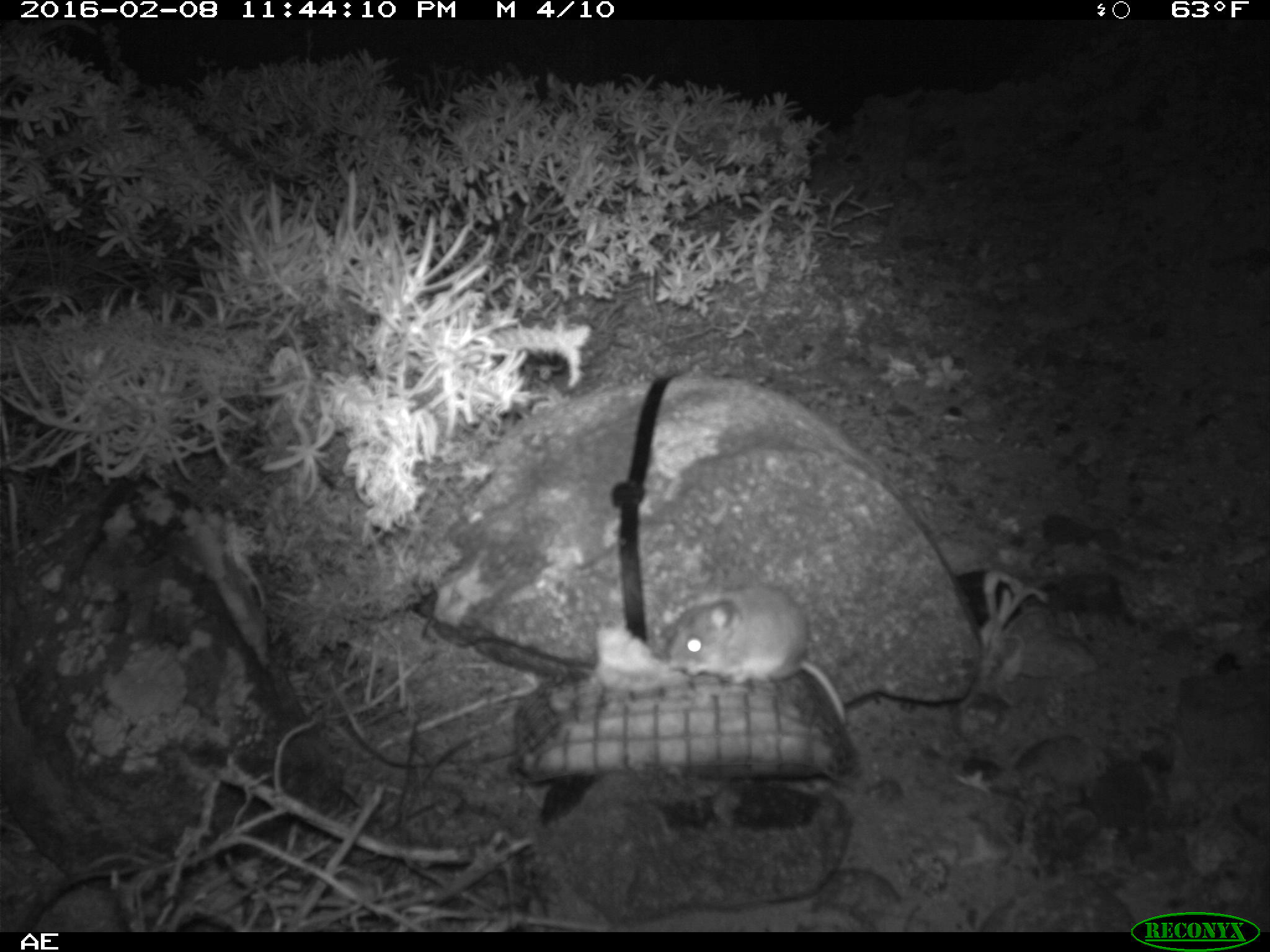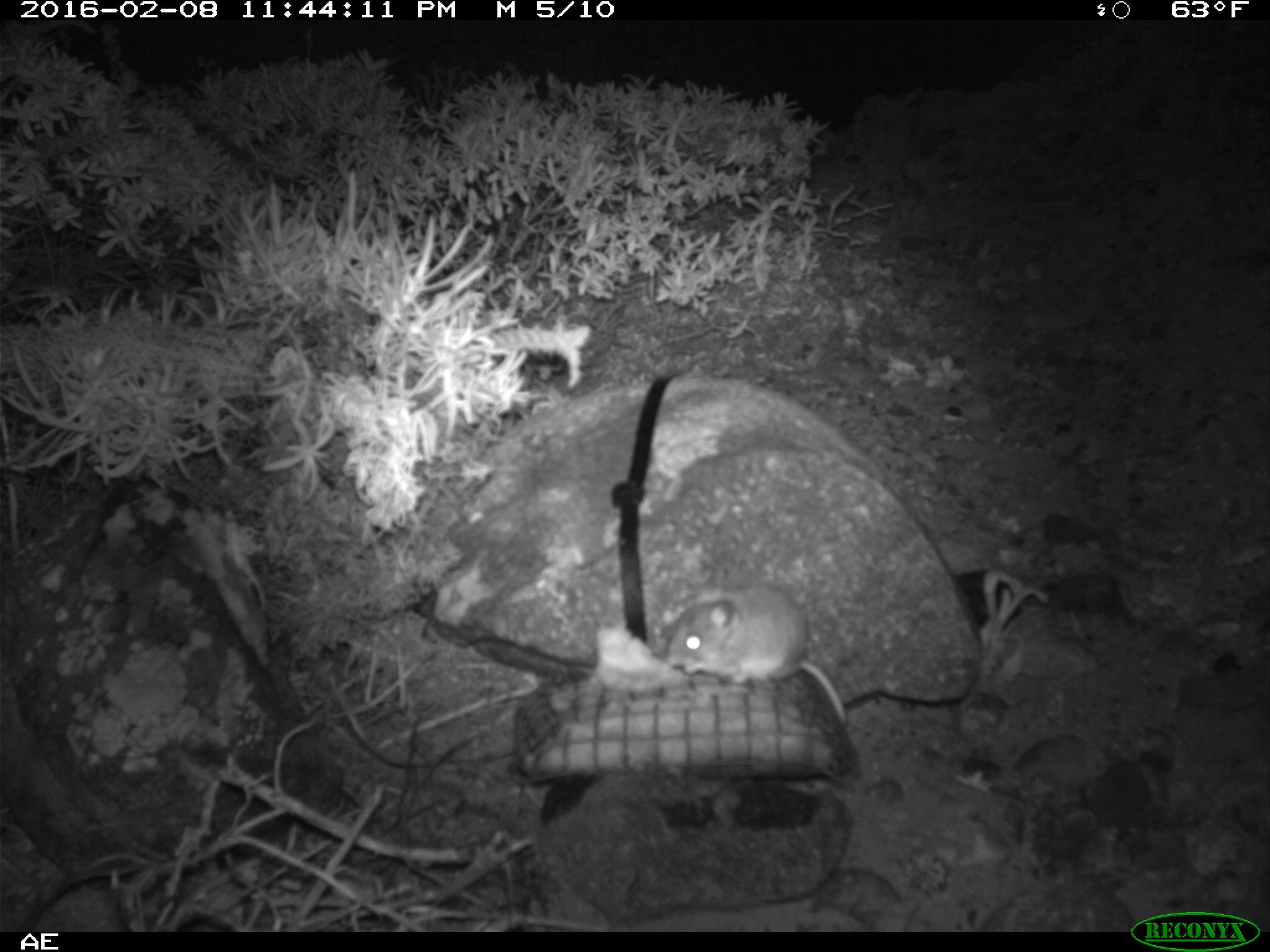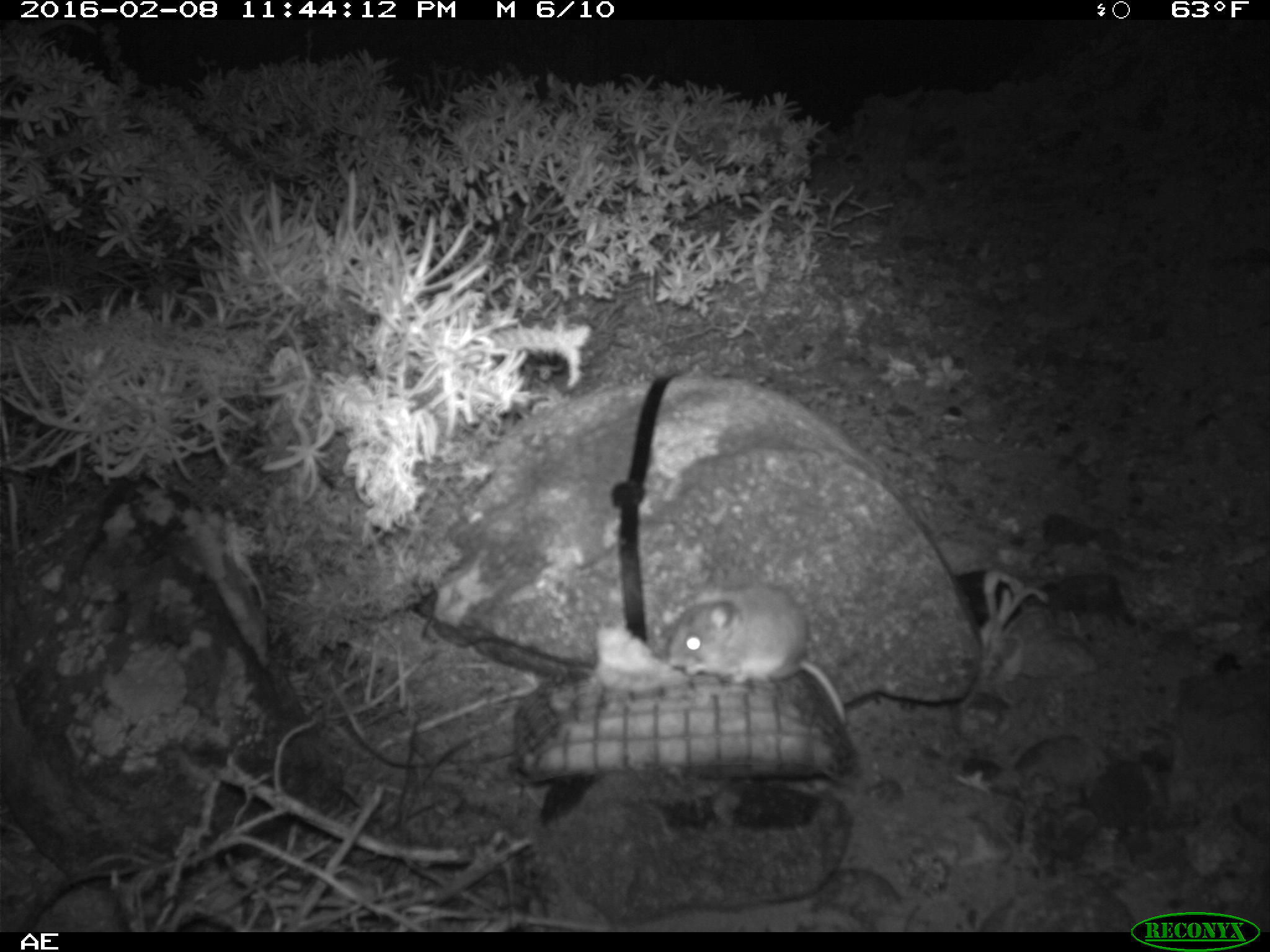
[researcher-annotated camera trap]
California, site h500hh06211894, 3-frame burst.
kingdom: Animalia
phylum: Chordata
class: Mammalia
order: Rodentia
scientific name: Rodentia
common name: rodent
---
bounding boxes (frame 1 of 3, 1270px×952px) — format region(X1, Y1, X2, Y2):
rodent: region(665, 583, 850, 728)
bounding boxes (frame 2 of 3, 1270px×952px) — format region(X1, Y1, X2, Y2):
rodent: region(665, 583, 845, 724)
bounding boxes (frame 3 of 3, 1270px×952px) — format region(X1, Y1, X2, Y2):
rodent: region(664, 585, 848, 728)